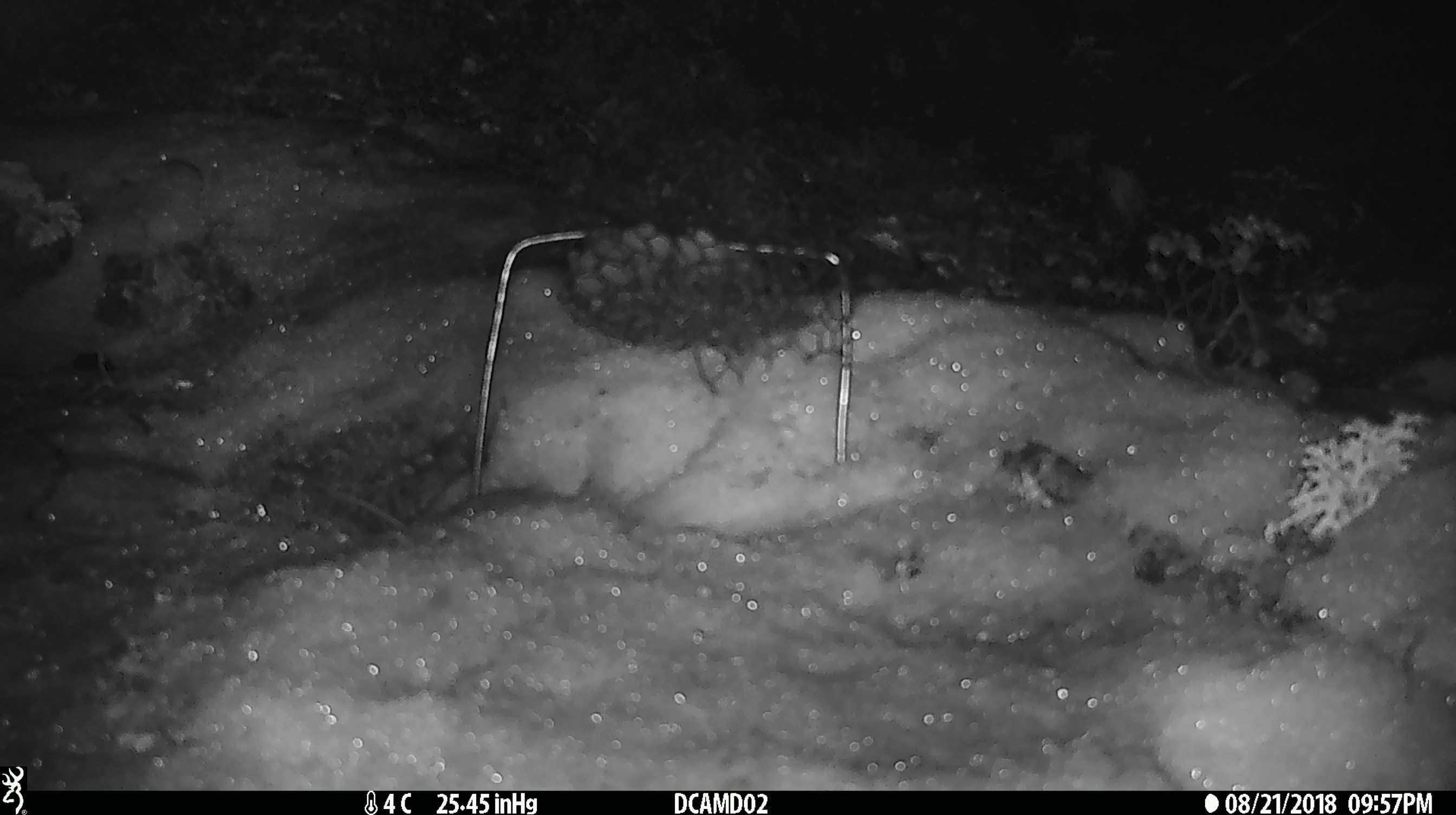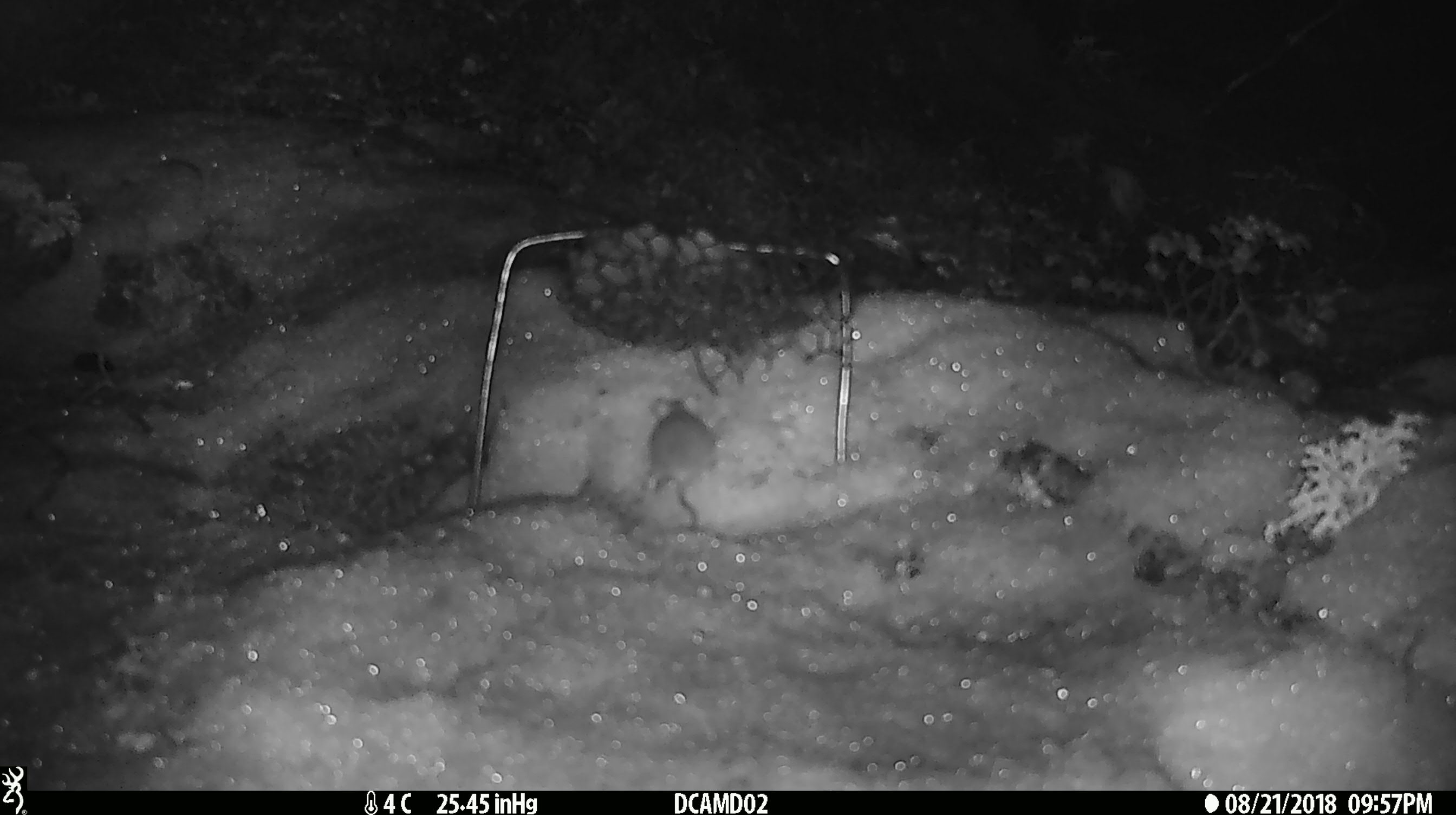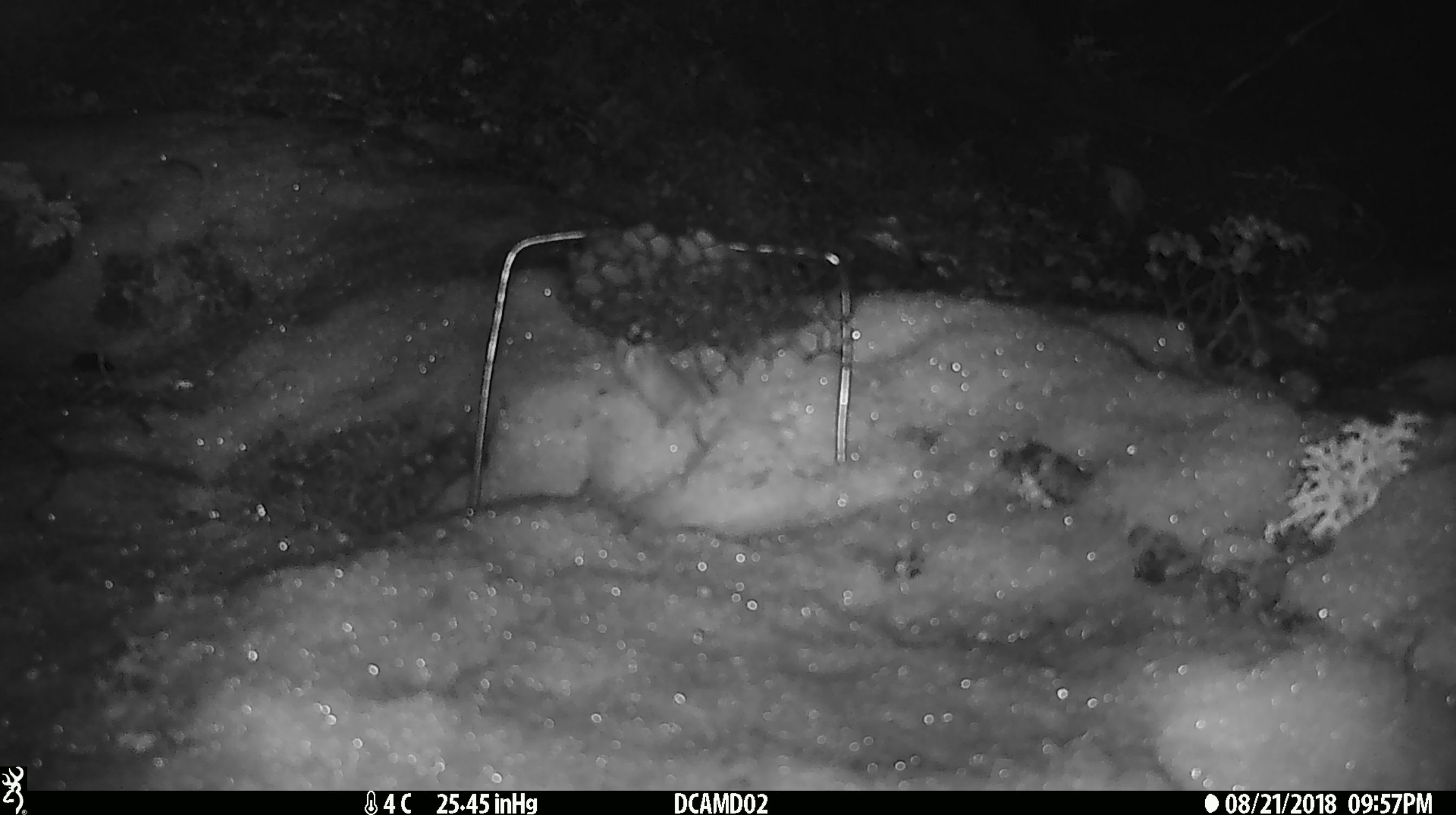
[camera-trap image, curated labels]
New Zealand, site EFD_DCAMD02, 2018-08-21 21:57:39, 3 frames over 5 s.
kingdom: Animalia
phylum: Chordata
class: Mammalia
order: Rodentia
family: Muridae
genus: Mus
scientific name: Mus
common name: mouse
Mouse (Mus).